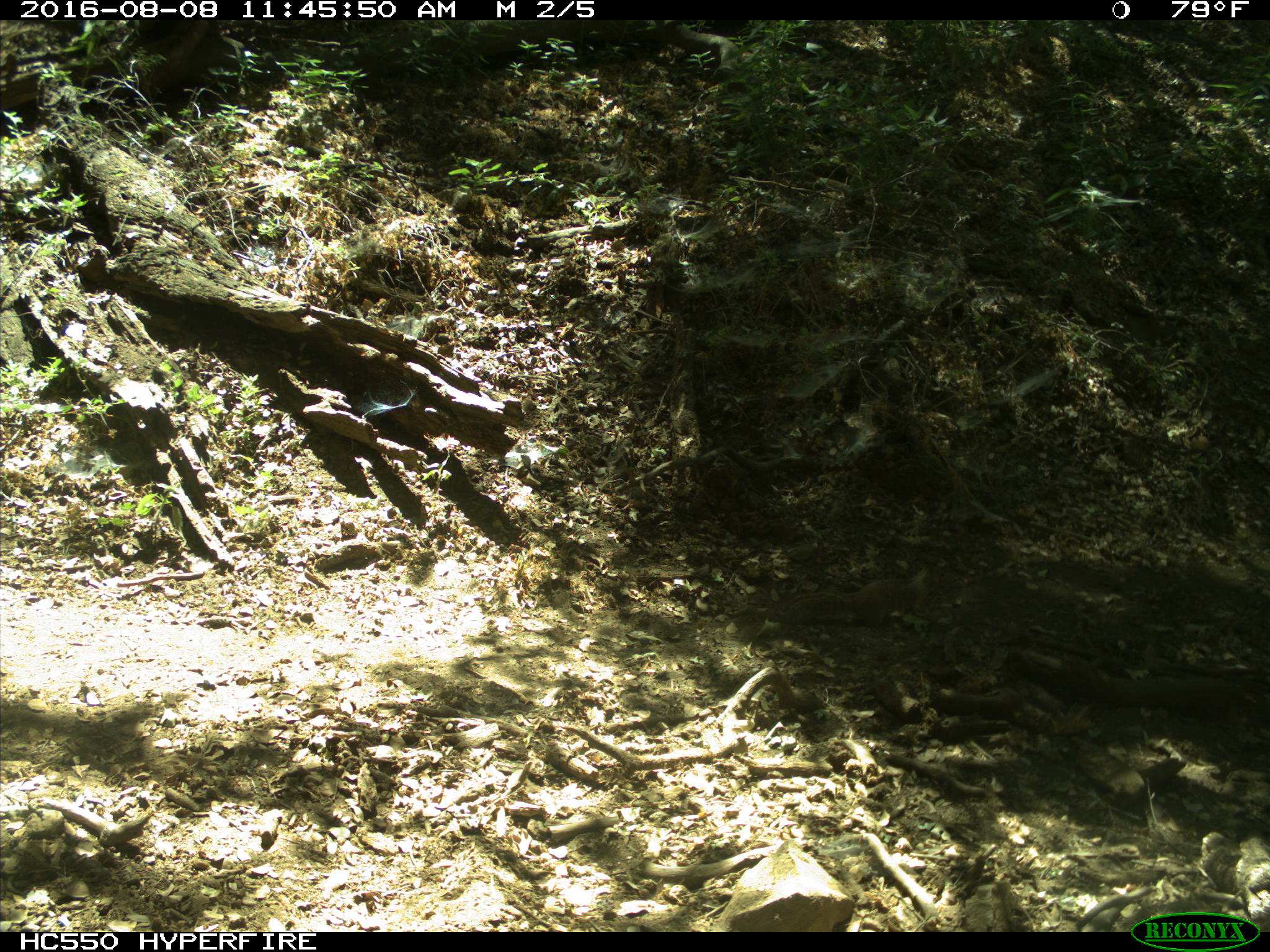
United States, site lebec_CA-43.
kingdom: Animalia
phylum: Chordata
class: Mammalia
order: Rodentia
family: Sciuridae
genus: Otospermophilus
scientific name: Otospermophilus beecheyi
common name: california ground squirrel